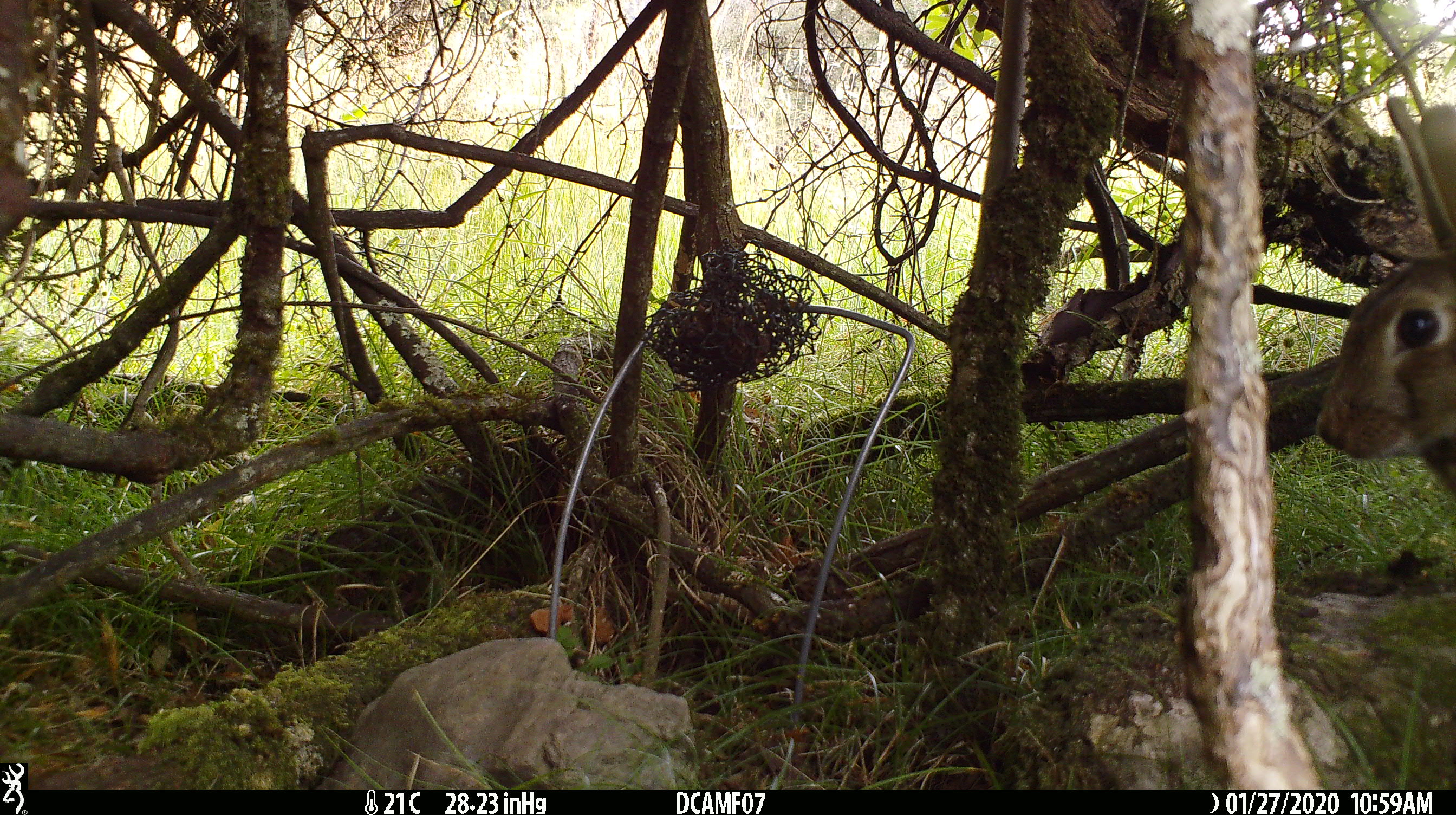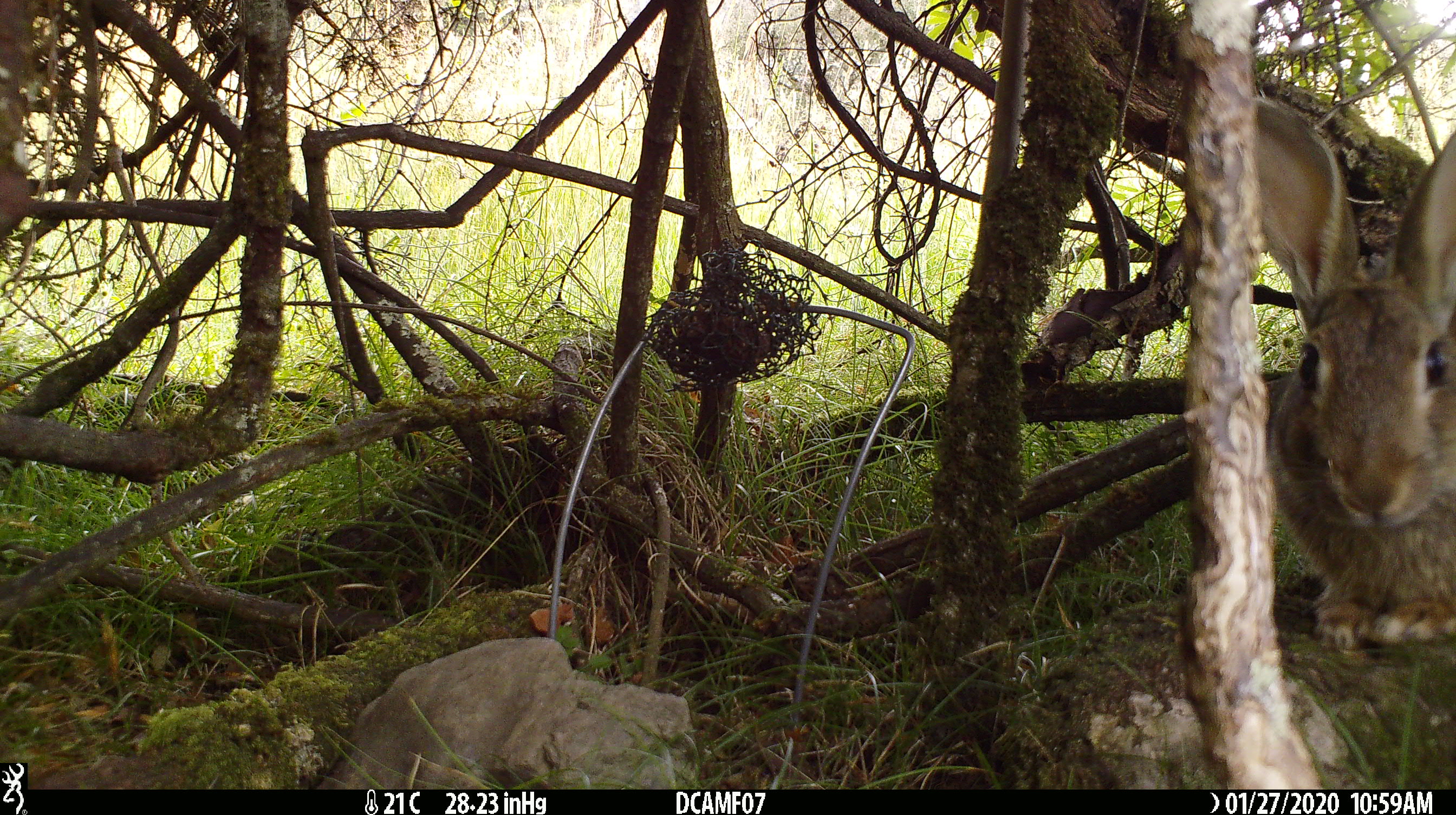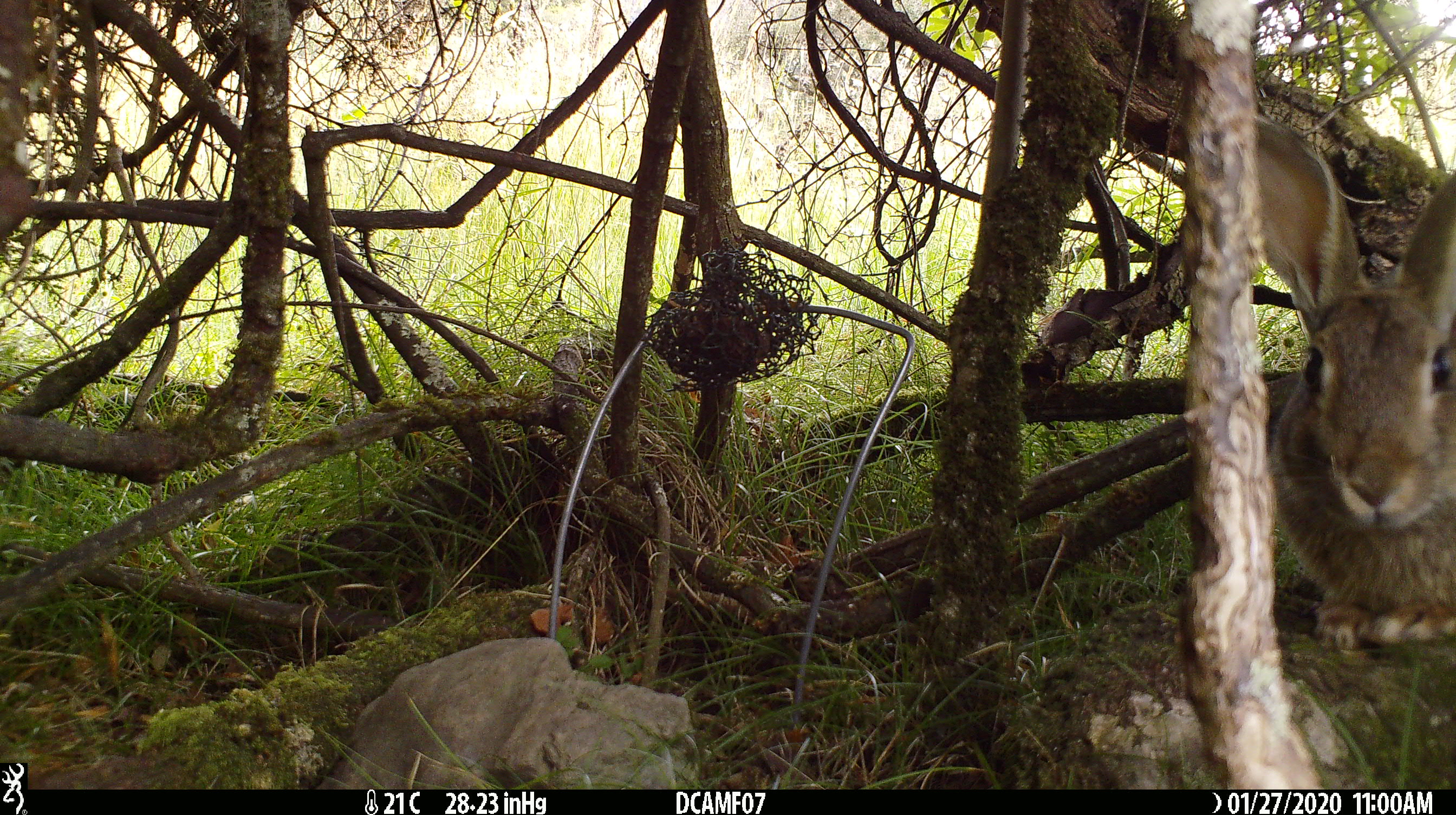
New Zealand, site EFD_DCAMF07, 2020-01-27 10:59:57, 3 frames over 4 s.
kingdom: Animalia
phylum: Chordata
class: Mammalia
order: Lagomorpha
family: Leporidae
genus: Oryctolagus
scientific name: Oryctolagus cuniculus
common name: european rabbit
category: rabbit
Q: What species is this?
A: Rabbit (european rabbit) (Oryctolagus cuniculus).